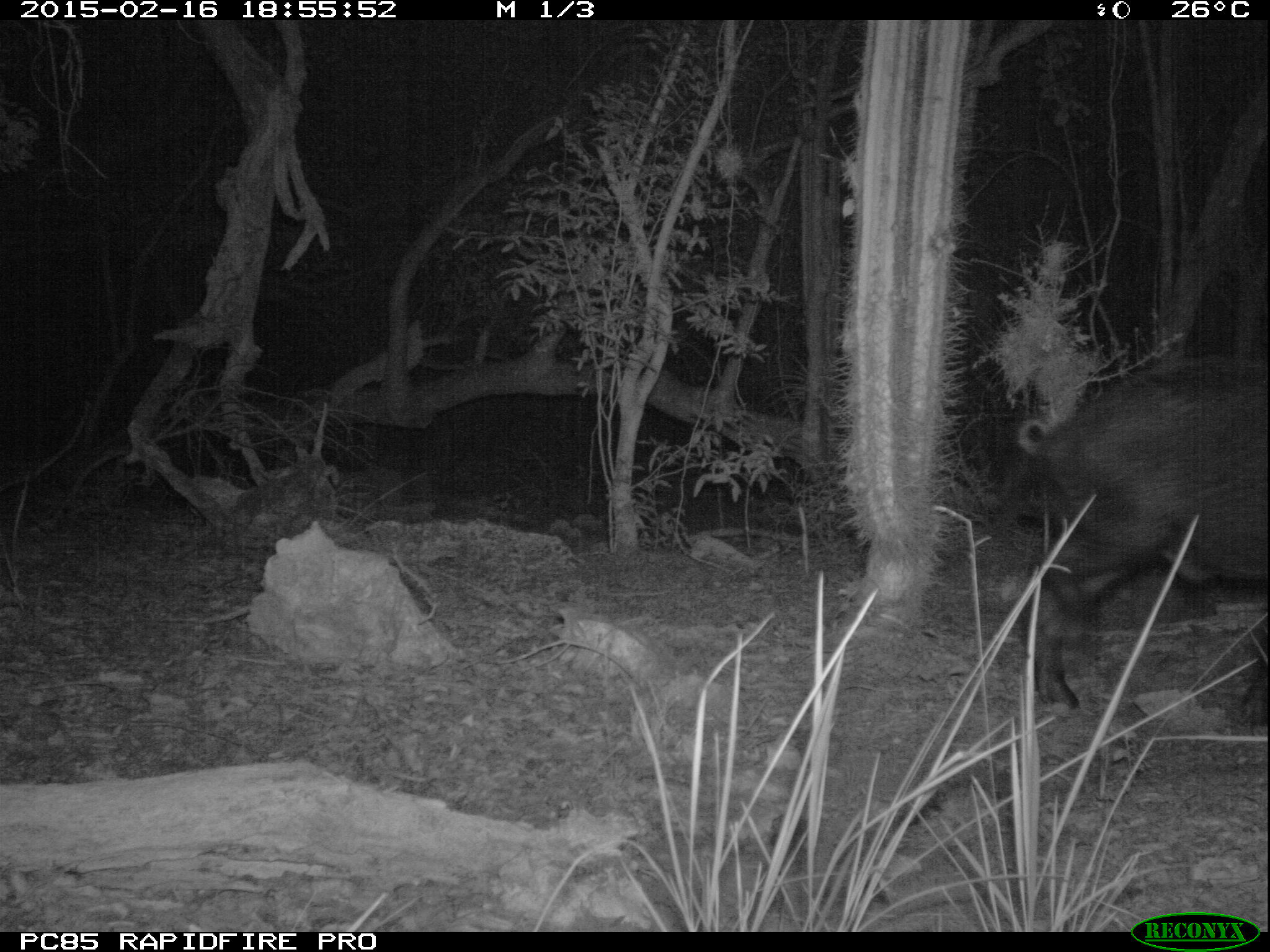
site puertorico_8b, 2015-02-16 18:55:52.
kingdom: Animalia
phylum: Chordata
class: Mammalia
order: Artiodactyla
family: Suidae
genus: Sus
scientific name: Sus scrofa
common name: pig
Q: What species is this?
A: Pig (Sus scrofa).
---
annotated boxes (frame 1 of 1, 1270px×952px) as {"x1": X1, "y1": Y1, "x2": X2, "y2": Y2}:
pig: {"x1": 998, "y1": 364, "x2": 1269, "y2": 728}